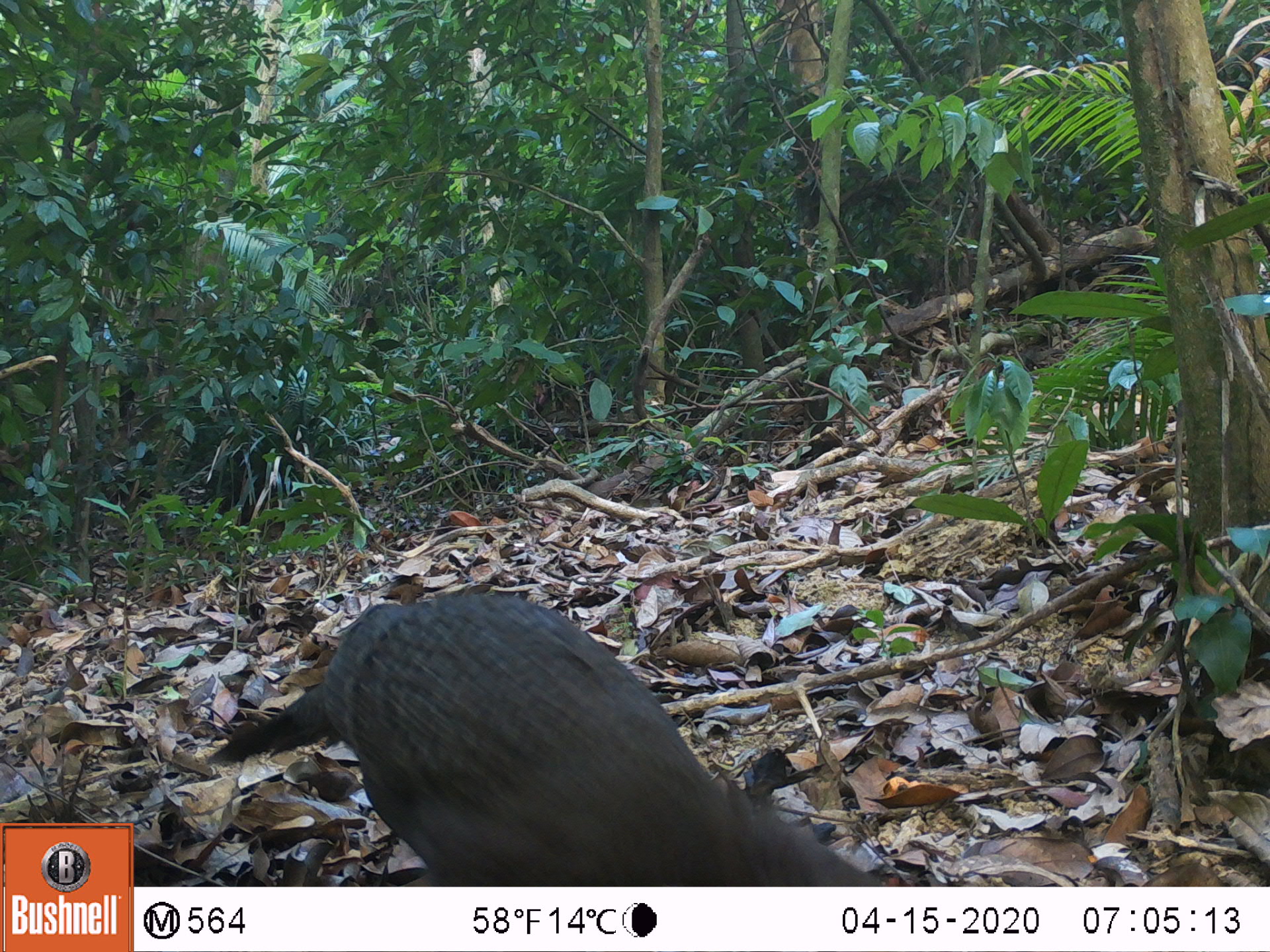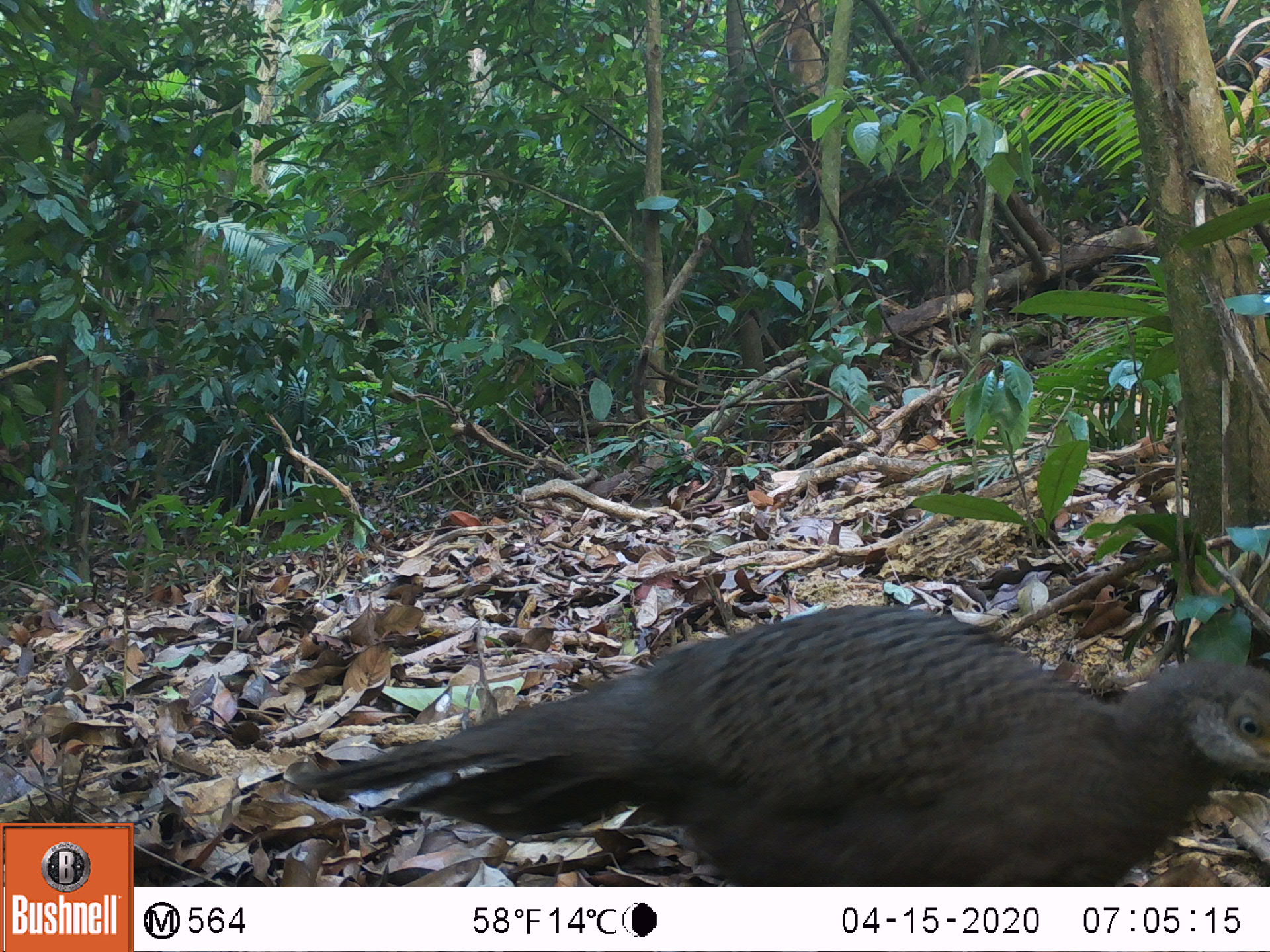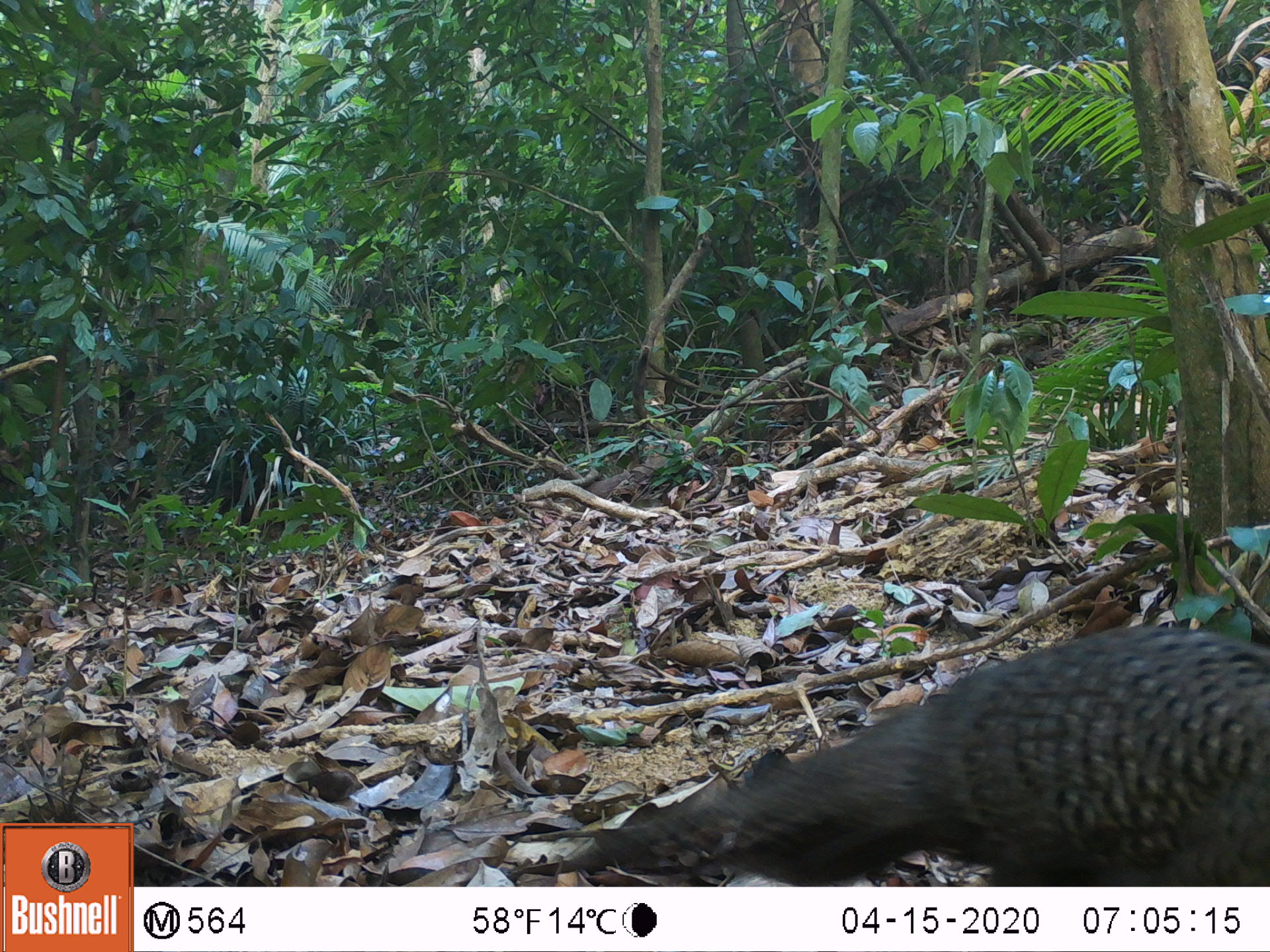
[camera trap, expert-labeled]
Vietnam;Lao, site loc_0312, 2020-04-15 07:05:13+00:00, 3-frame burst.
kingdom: Animalia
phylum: Chordata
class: Aves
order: Galliformes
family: Phasianidae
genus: Polyplectron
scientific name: Polyplectron bicalcaratum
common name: gray peacock-pheasant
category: grey peacock pheasant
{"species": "grey peacock pheasant (gray peacock-pheasant) (Polyplectron bicalcaratum)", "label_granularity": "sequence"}